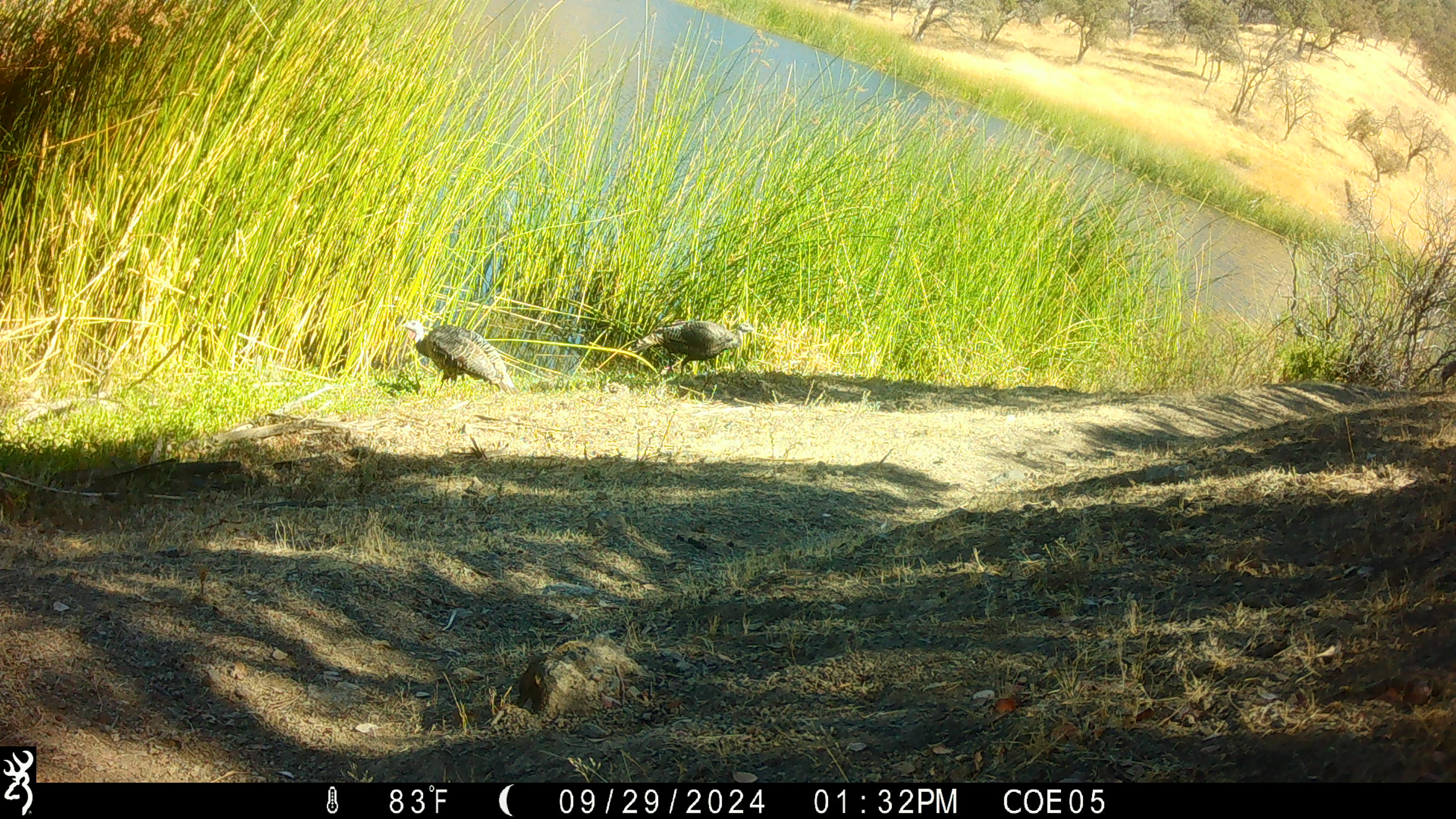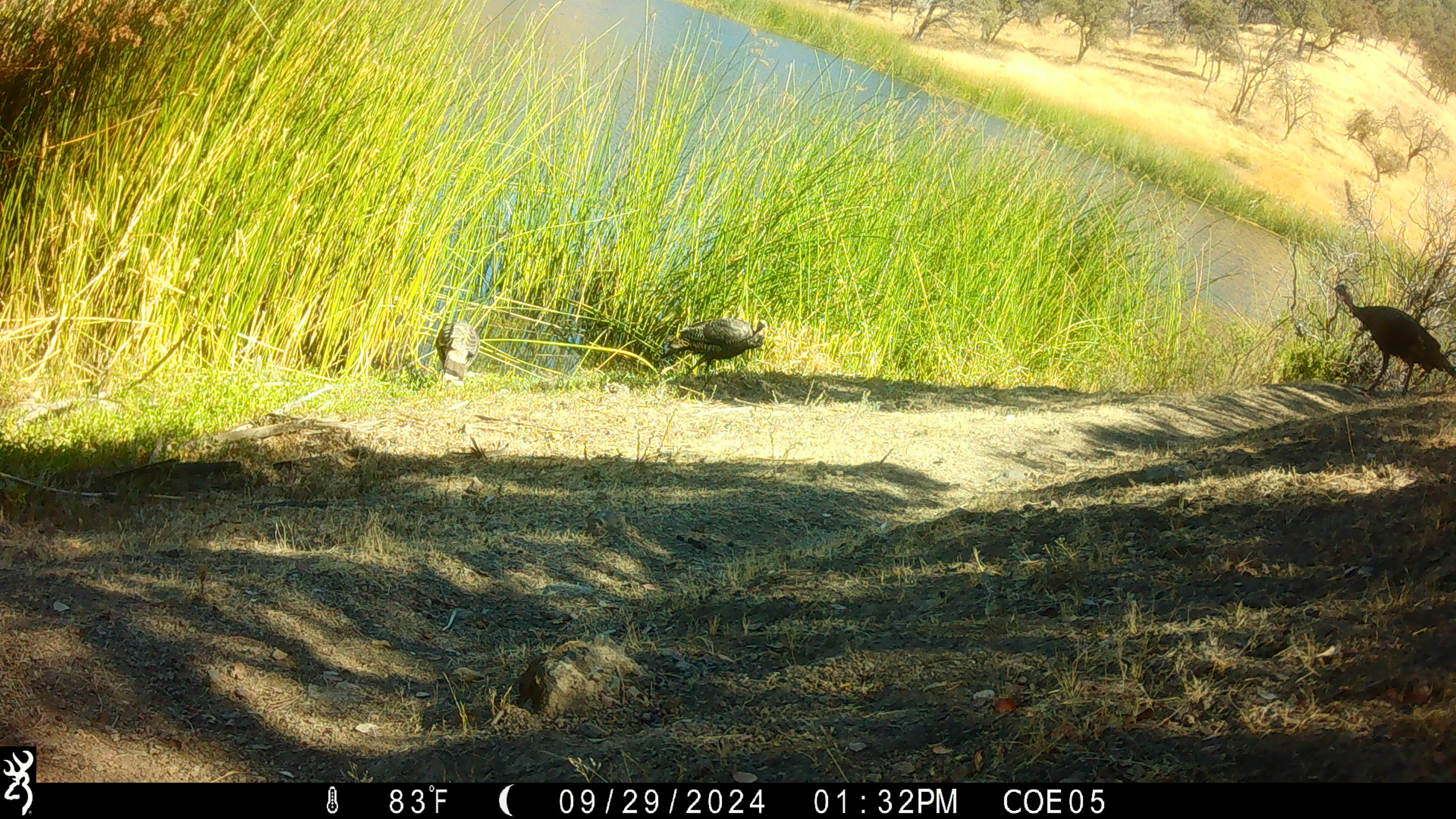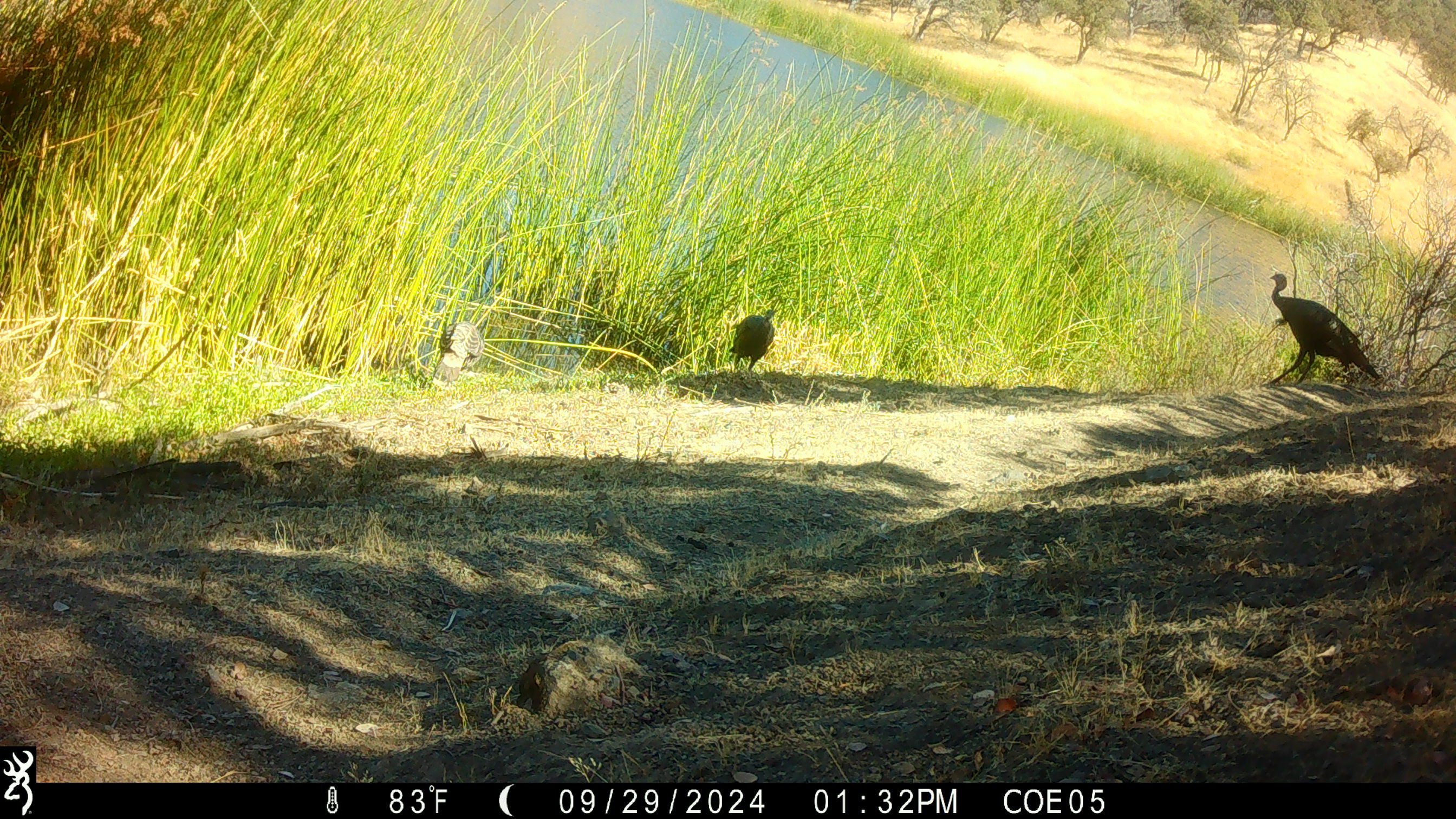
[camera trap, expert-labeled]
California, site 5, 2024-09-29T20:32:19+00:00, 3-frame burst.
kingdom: Animalia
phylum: Chordata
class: Aves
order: Galliformes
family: Phasianidae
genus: Meleagris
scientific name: Meleagris gallopavo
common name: turkey